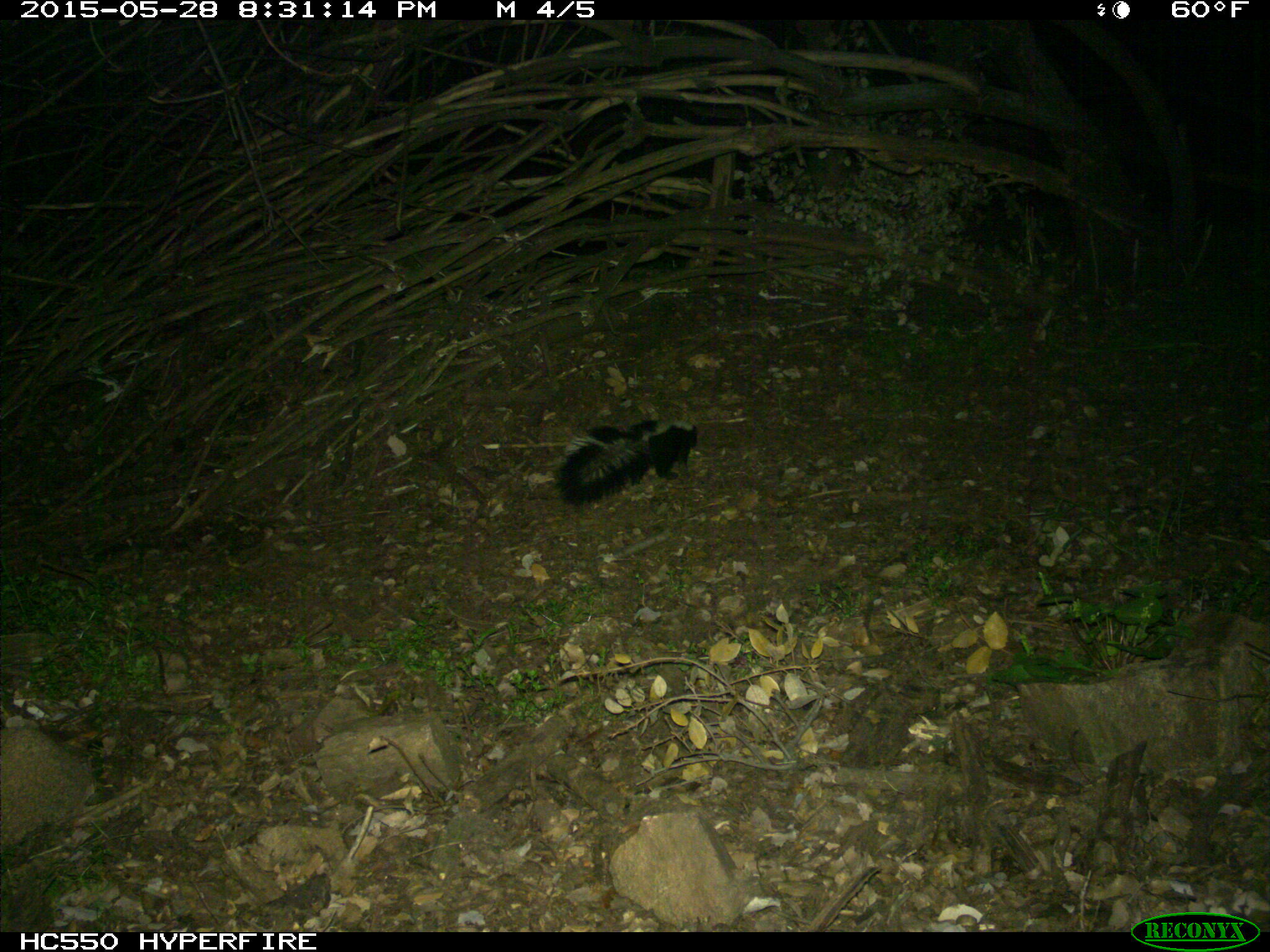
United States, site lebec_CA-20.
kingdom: Animalia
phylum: Chordata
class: Mammalia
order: Carnivora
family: Mephitidae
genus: Mephitis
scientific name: Mephitis mephitis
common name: striped skunk